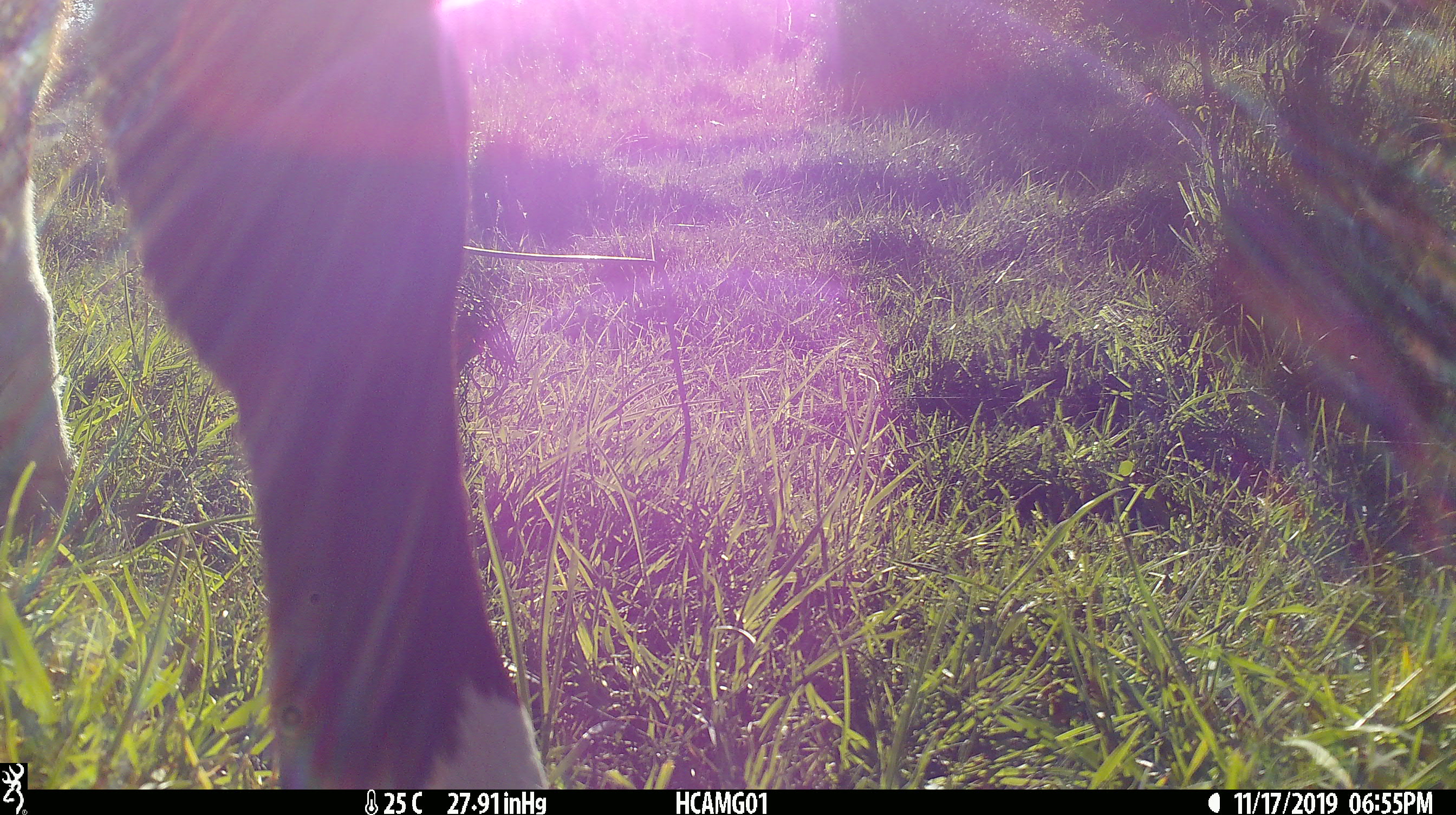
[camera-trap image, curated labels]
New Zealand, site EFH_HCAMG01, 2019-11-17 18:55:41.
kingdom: Animalia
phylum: Chordata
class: Mammalia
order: Artiodactyla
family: Bovidae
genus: Bos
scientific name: Bos taurus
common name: domestic cow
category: cow